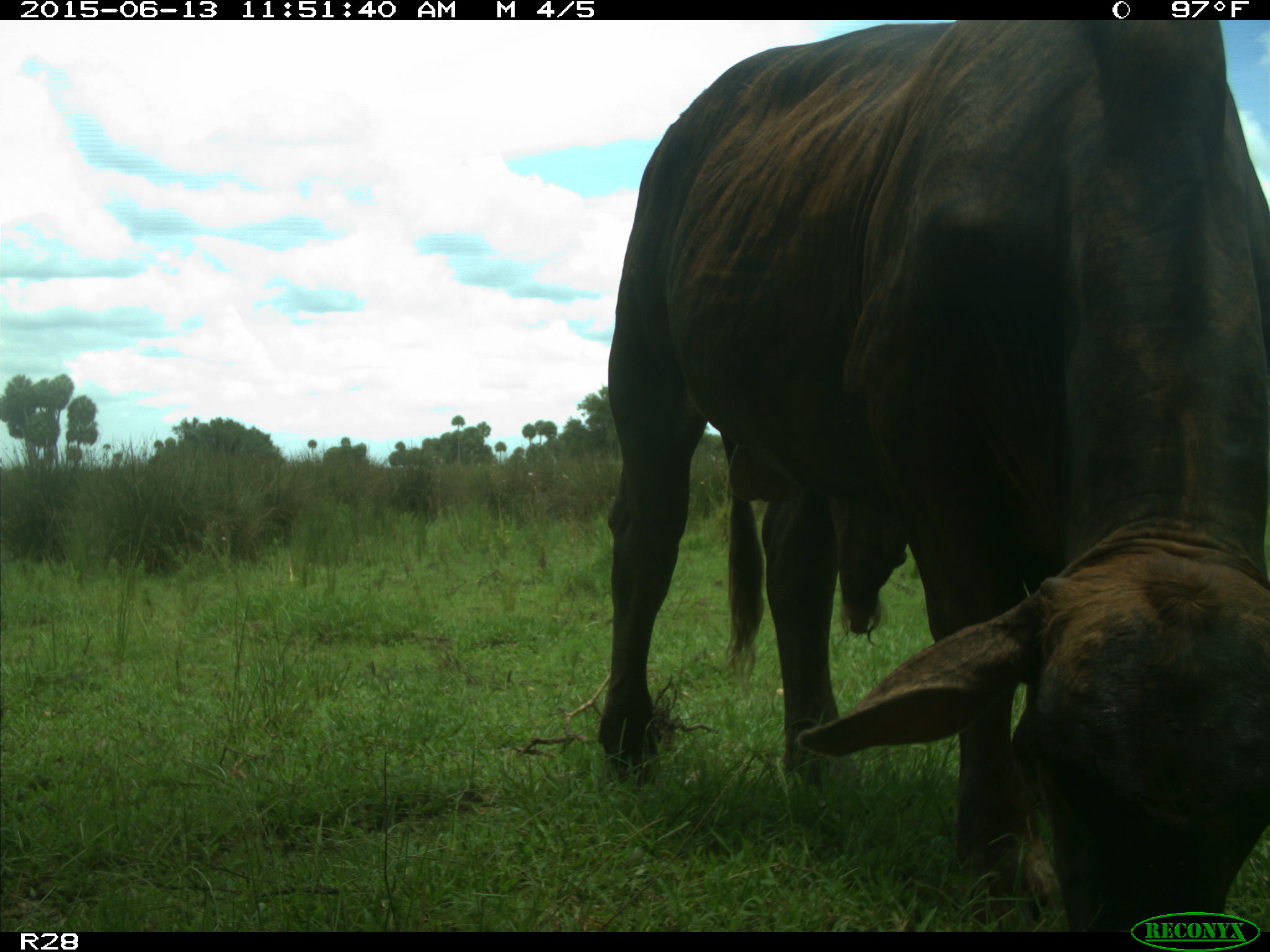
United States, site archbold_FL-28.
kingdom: Animalia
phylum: Chordata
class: Mammalia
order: Artiodactyla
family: Bovidae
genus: Bos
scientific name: Bos taurus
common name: domestic cow